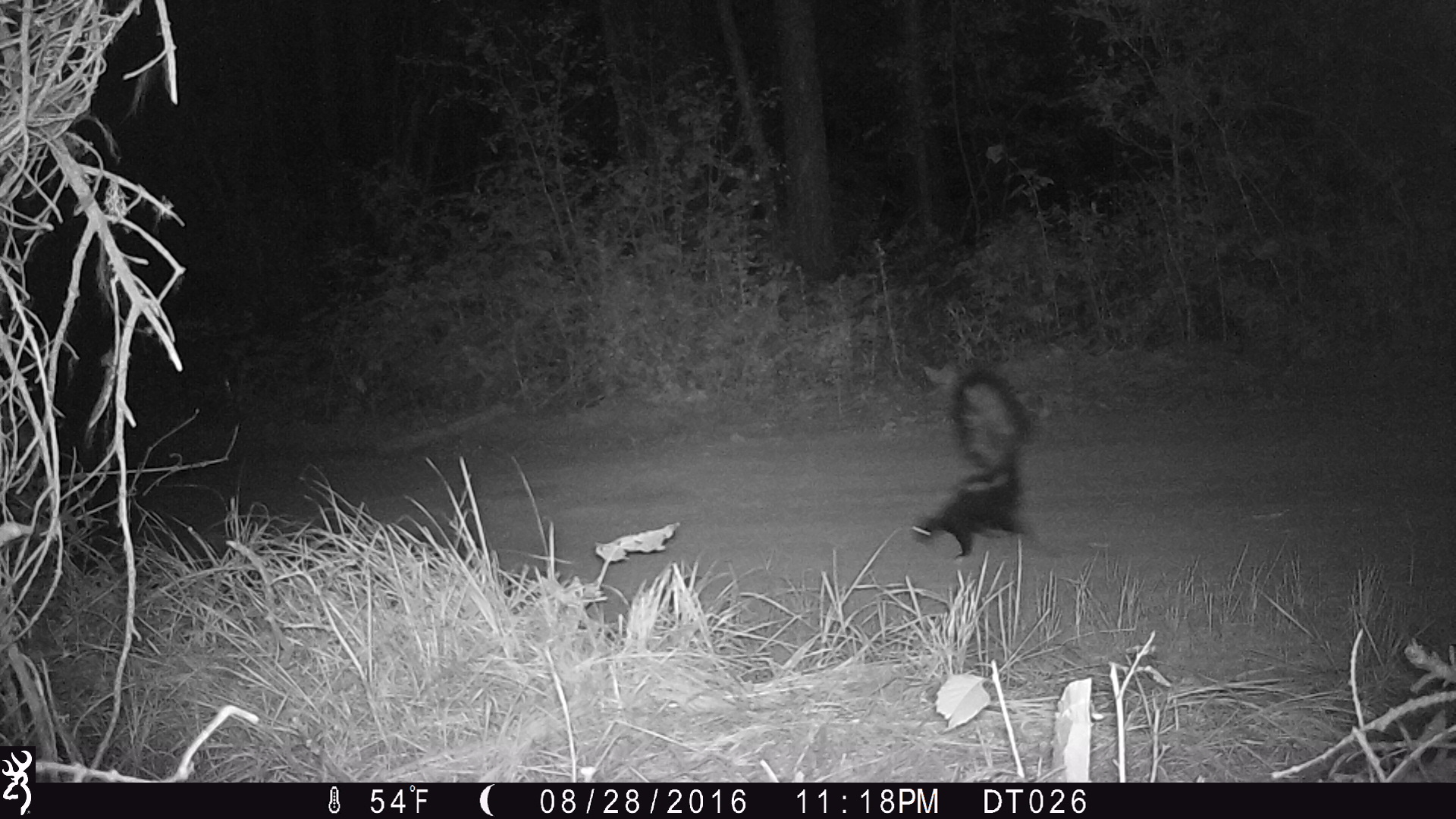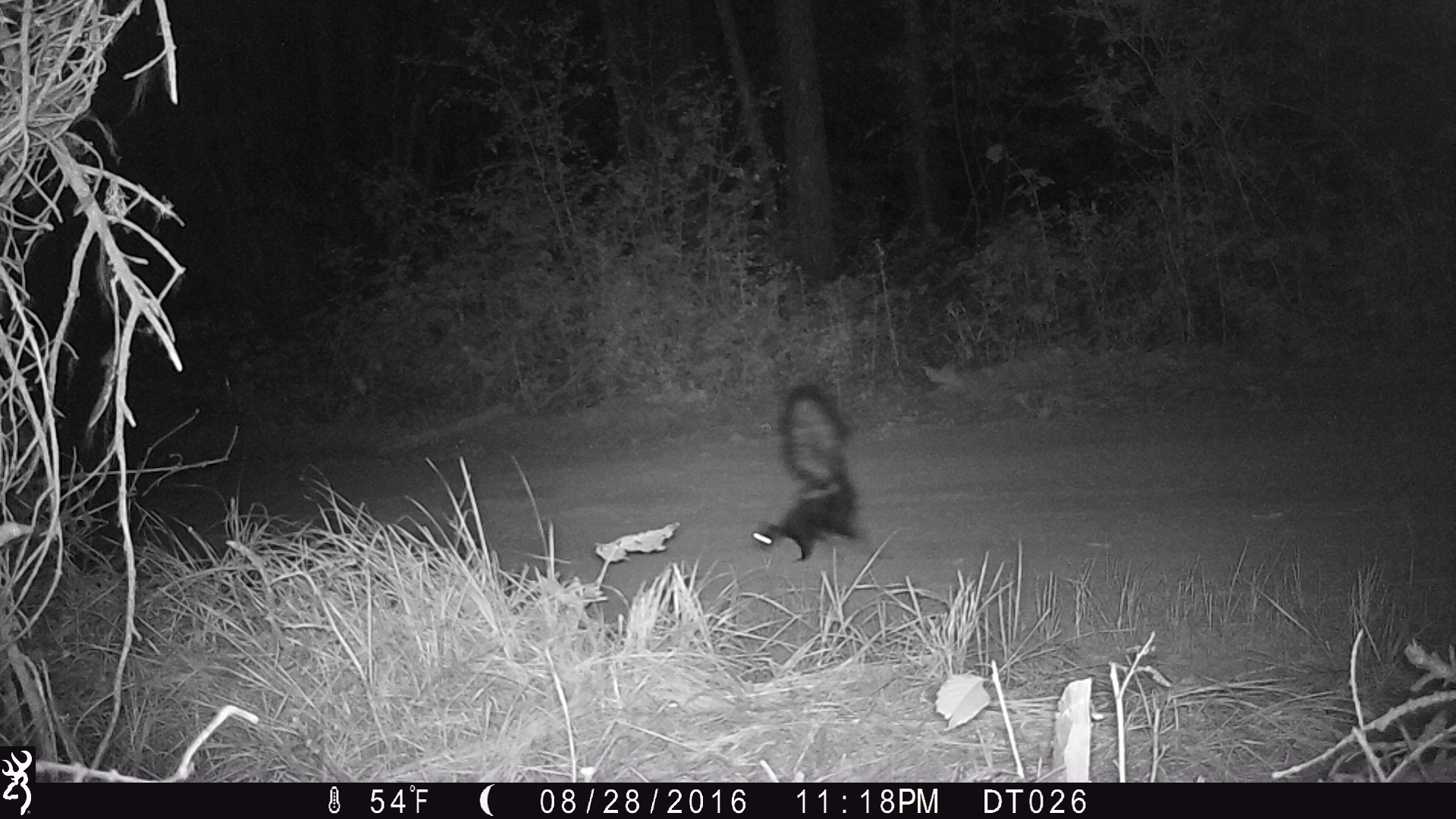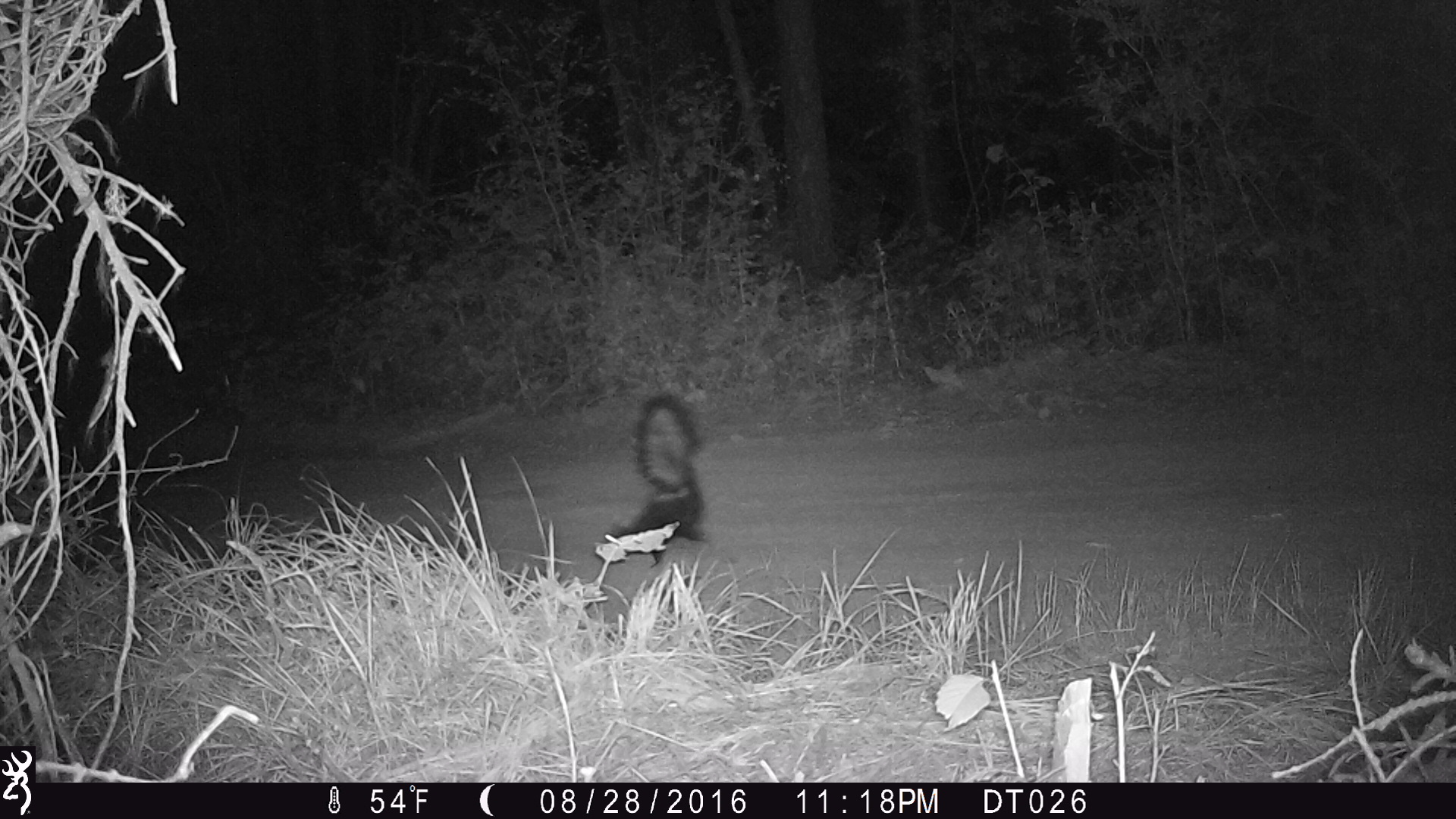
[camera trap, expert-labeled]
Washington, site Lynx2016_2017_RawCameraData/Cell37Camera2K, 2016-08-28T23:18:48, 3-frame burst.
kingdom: Animalia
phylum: Chordata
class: Mammalia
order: Carnivora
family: Mephitidae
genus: Mephitis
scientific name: Mephitis mephitis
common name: striped skunk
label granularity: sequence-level